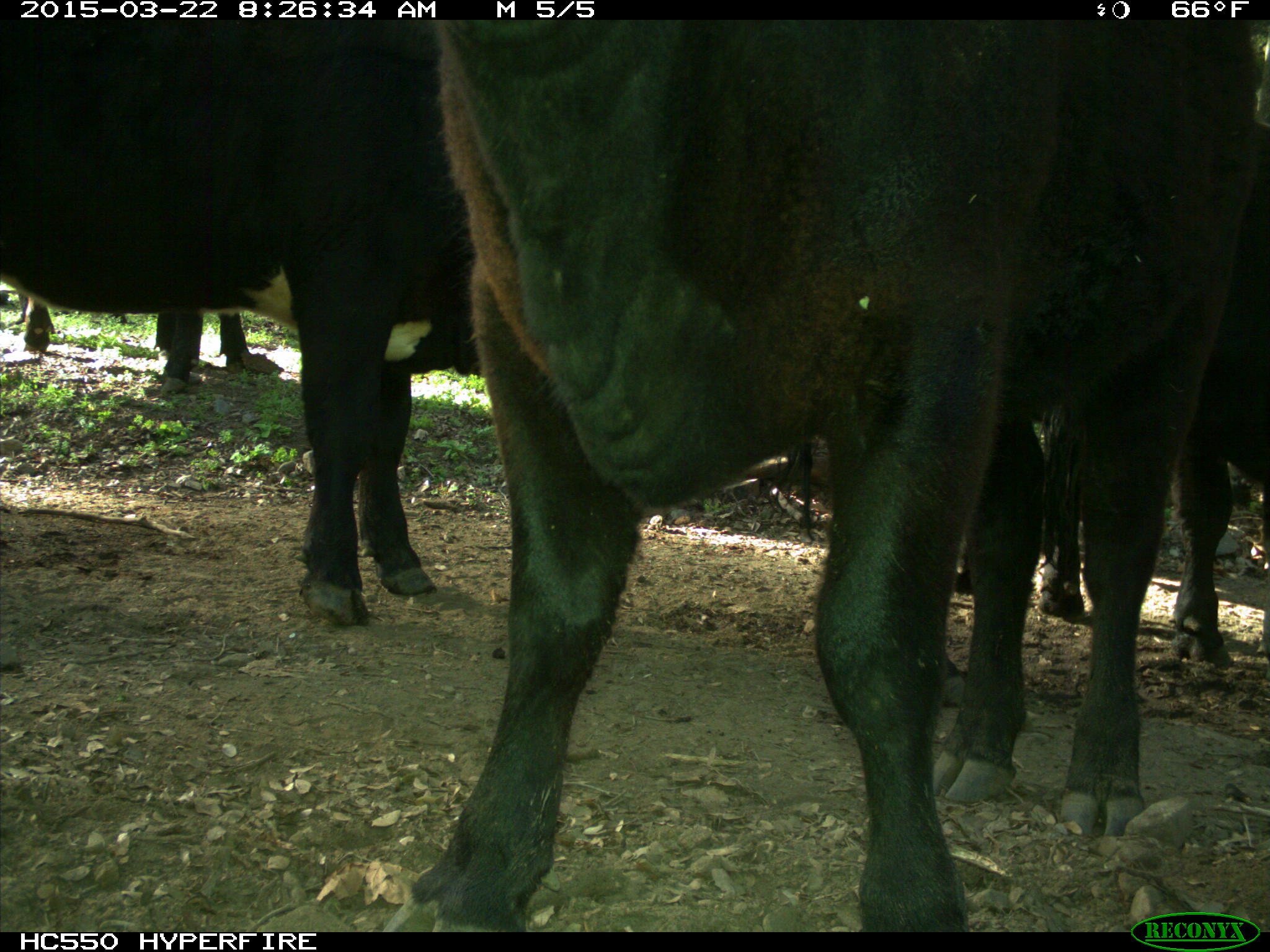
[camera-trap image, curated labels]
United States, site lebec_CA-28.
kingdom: Animalia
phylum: Chordata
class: Mammalia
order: Artiodactyla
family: Bovidae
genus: Bos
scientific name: Bos taurus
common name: domestic cow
Bos taurus (domestic cow).